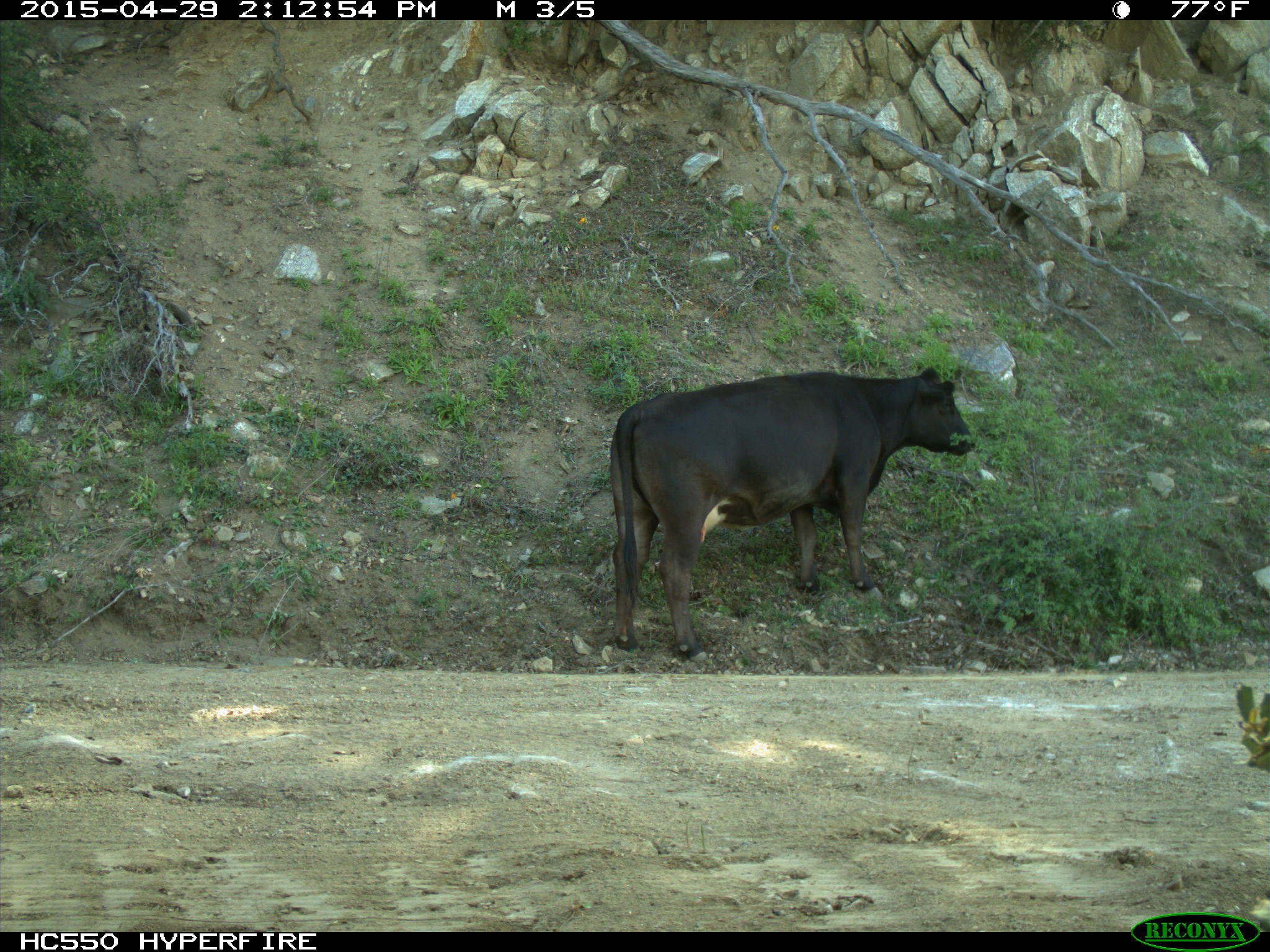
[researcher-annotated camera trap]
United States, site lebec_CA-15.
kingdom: Animalia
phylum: Chordata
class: Mammalia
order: Artiodactyla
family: Bovidae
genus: Bos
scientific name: Bos taurus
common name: domestic cow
Bos taurus (domestic cow).